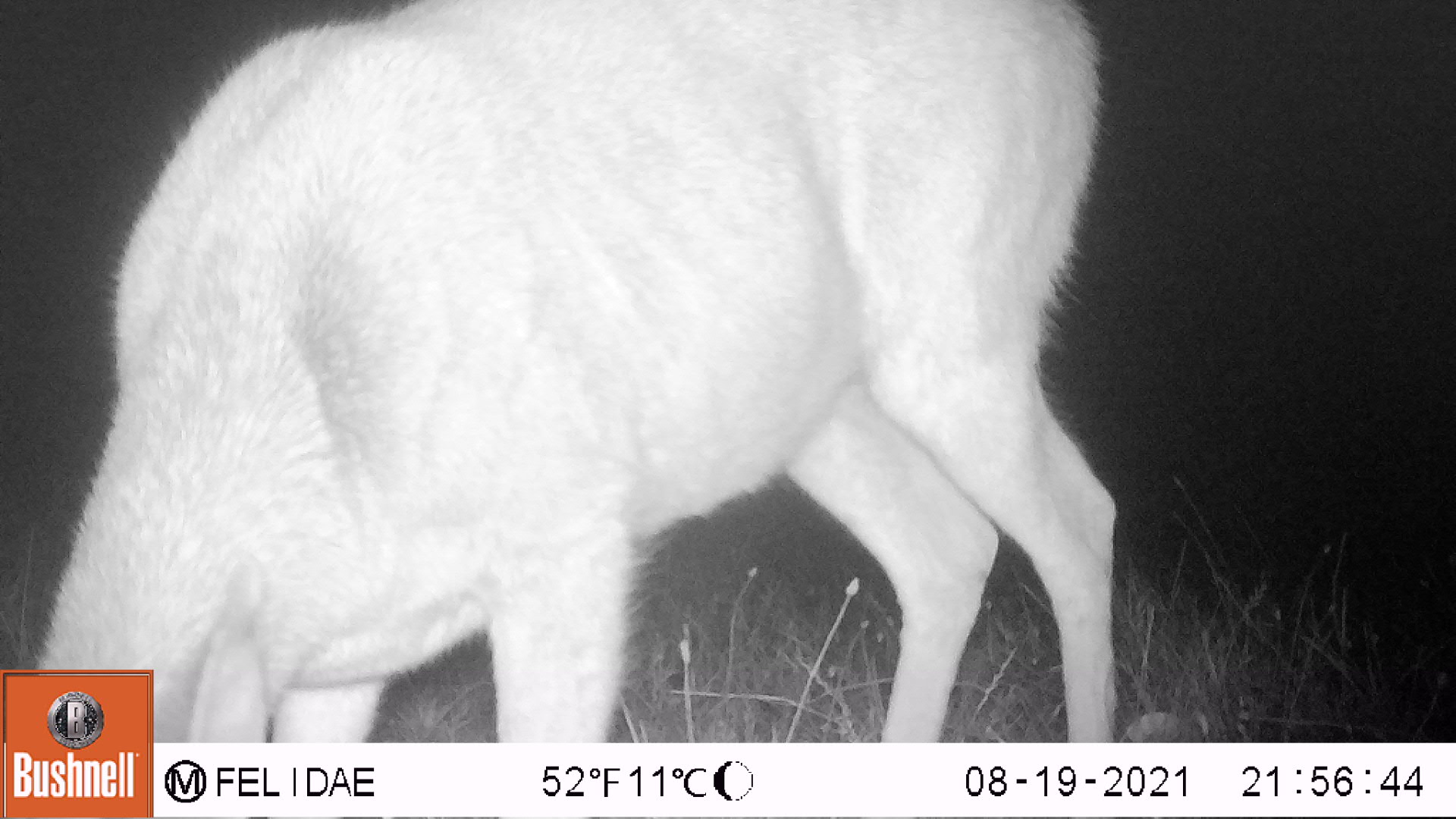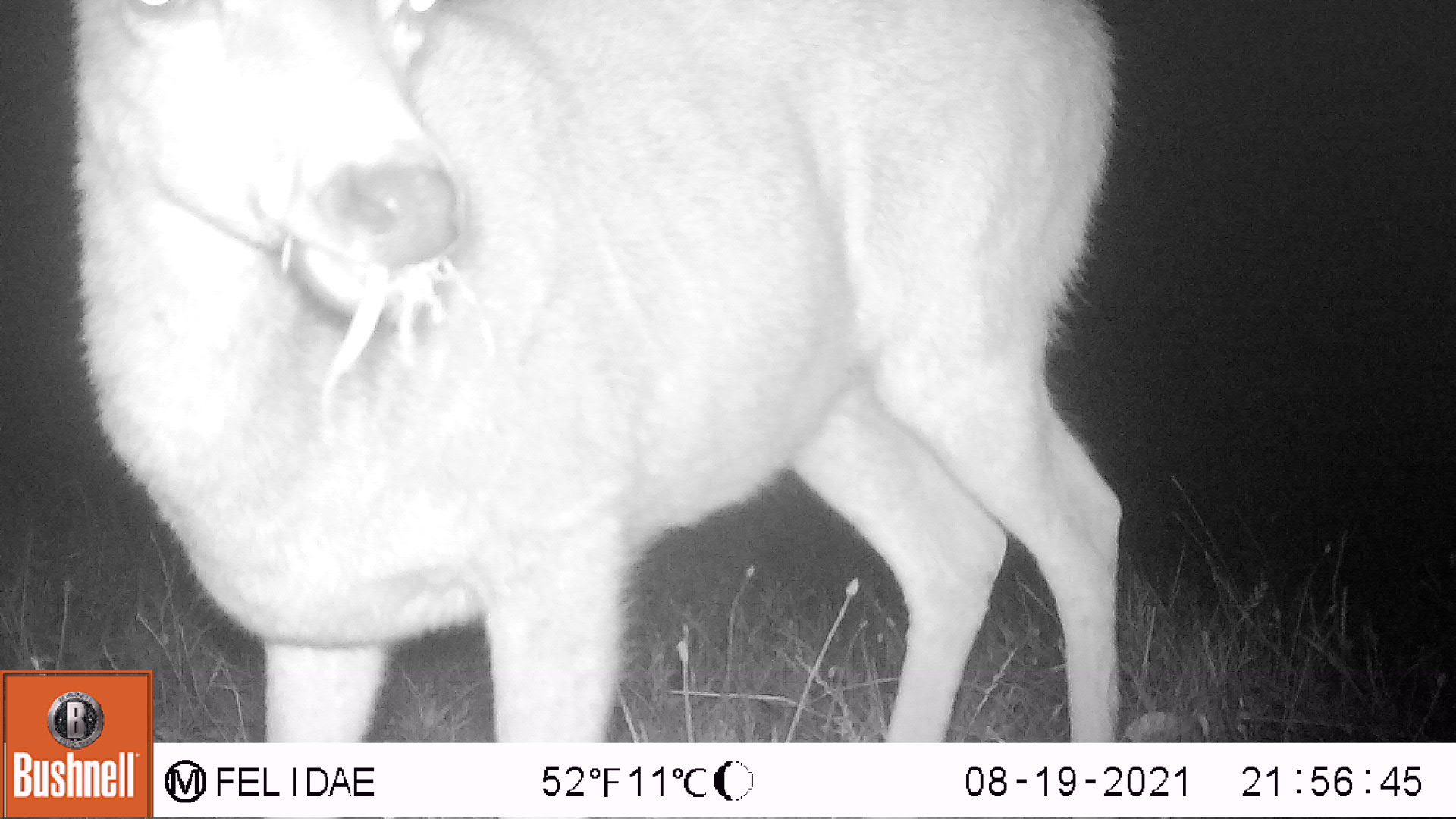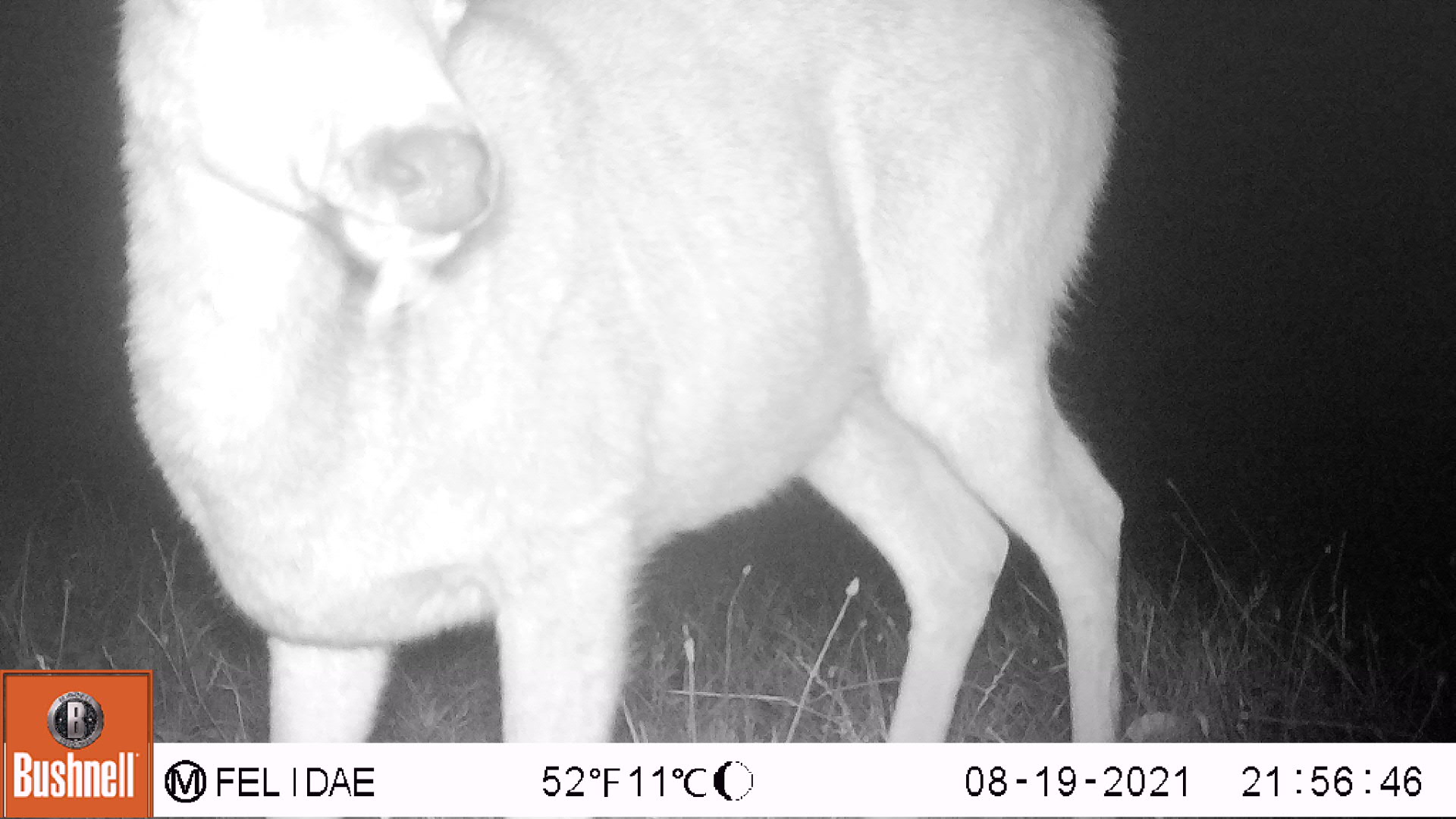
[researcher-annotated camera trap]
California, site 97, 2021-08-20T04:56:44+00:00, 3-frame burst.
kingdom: Animalia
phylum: Chordata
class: Mammalia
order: Artiodactyla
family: Cervidae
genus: Odocoileus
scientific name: Odocoileus hemionus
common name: mule deer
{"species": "mule deer (Odocoileus hemionus)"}